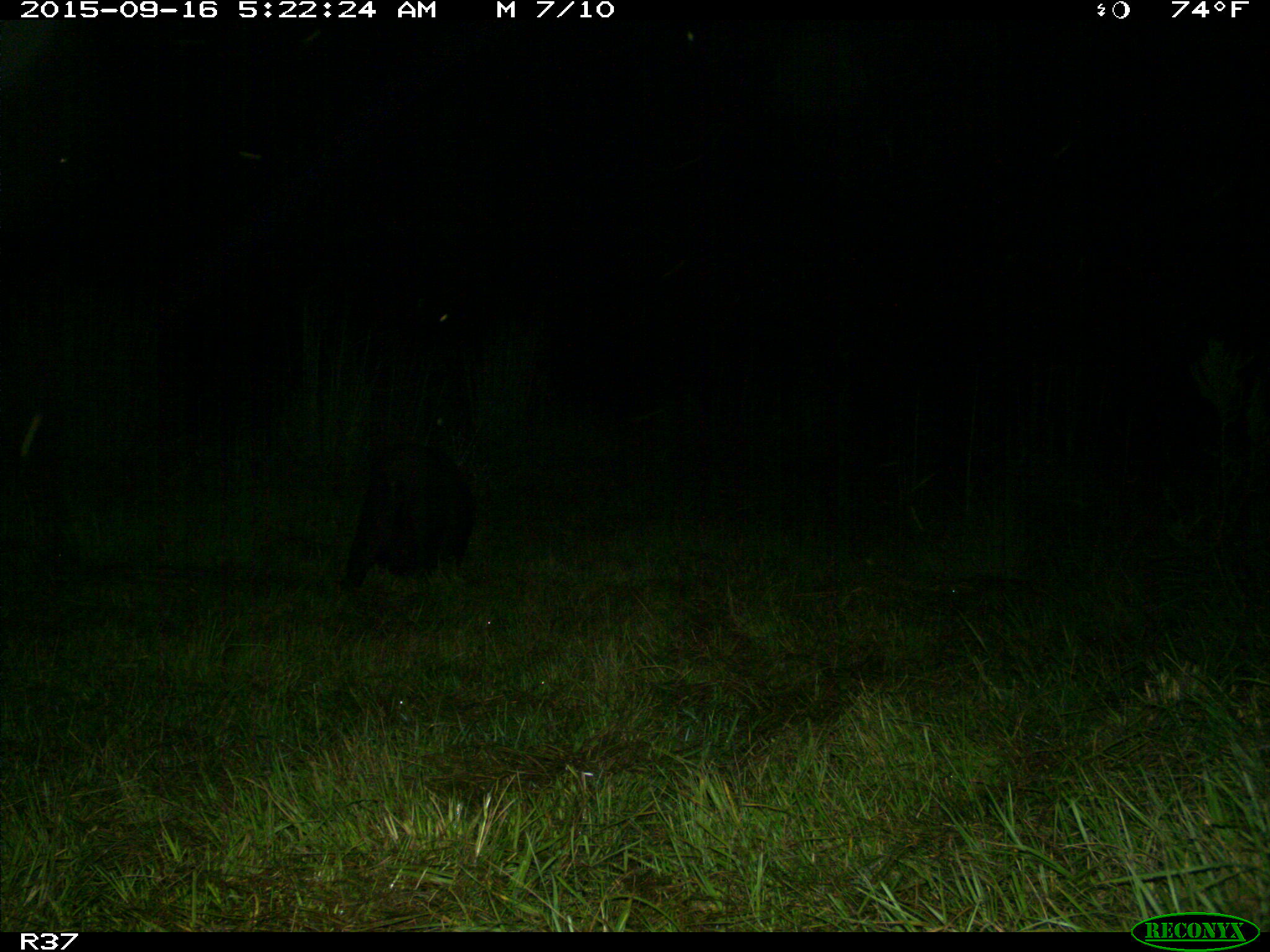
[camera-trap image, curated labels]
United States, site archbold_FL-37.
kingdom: Animalia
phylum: Chordata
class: Mammalia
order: Artiodactyla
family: Suidae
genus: Sus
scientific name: Sus scrofa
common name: wild boar